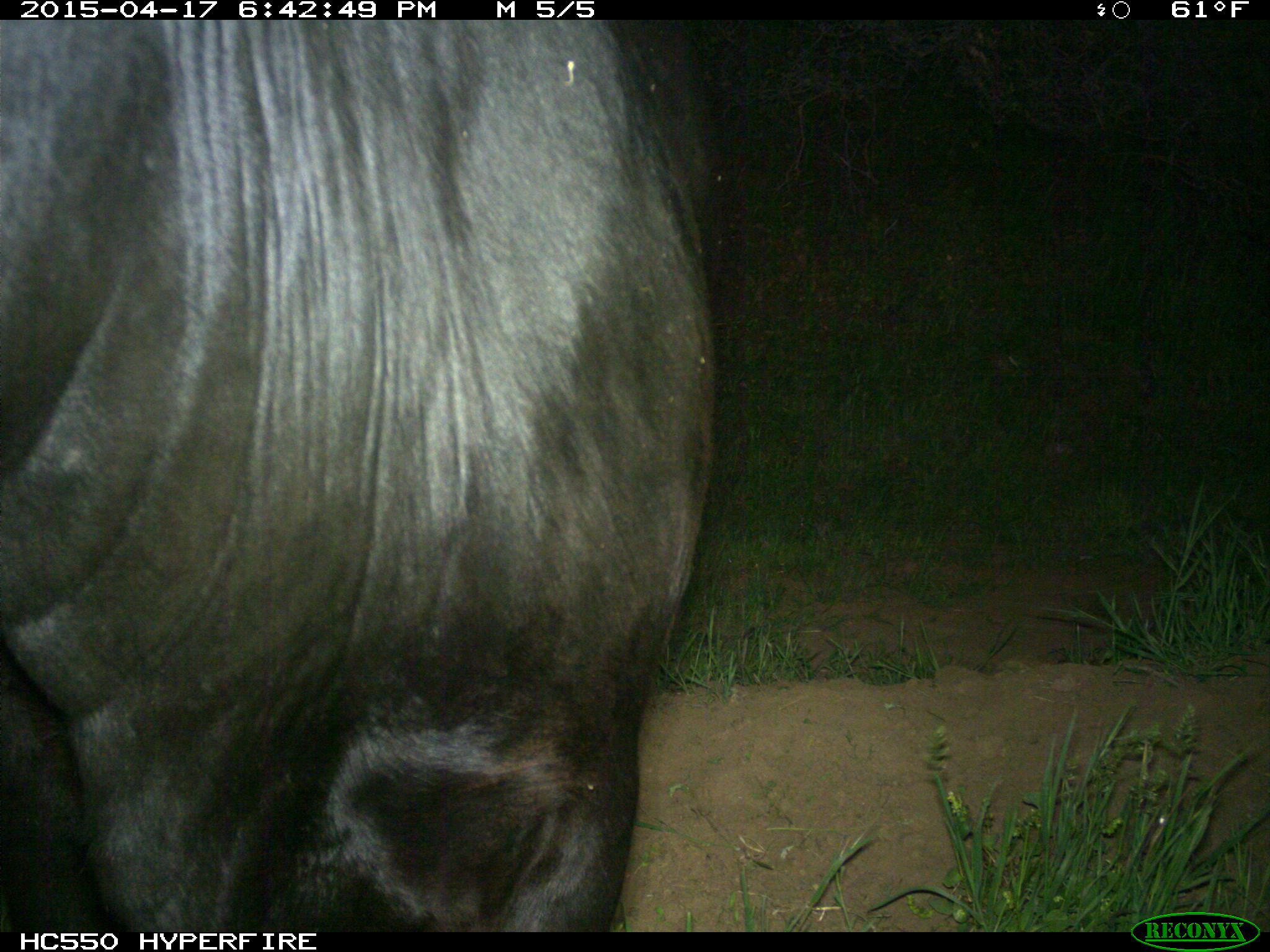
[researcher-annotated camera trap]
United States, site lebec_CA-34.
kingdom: Animalia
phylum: Chordata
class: Mammalia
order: Artiodactyla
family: Bovidae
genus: Bos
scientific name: Bos taurus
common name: domestic cow